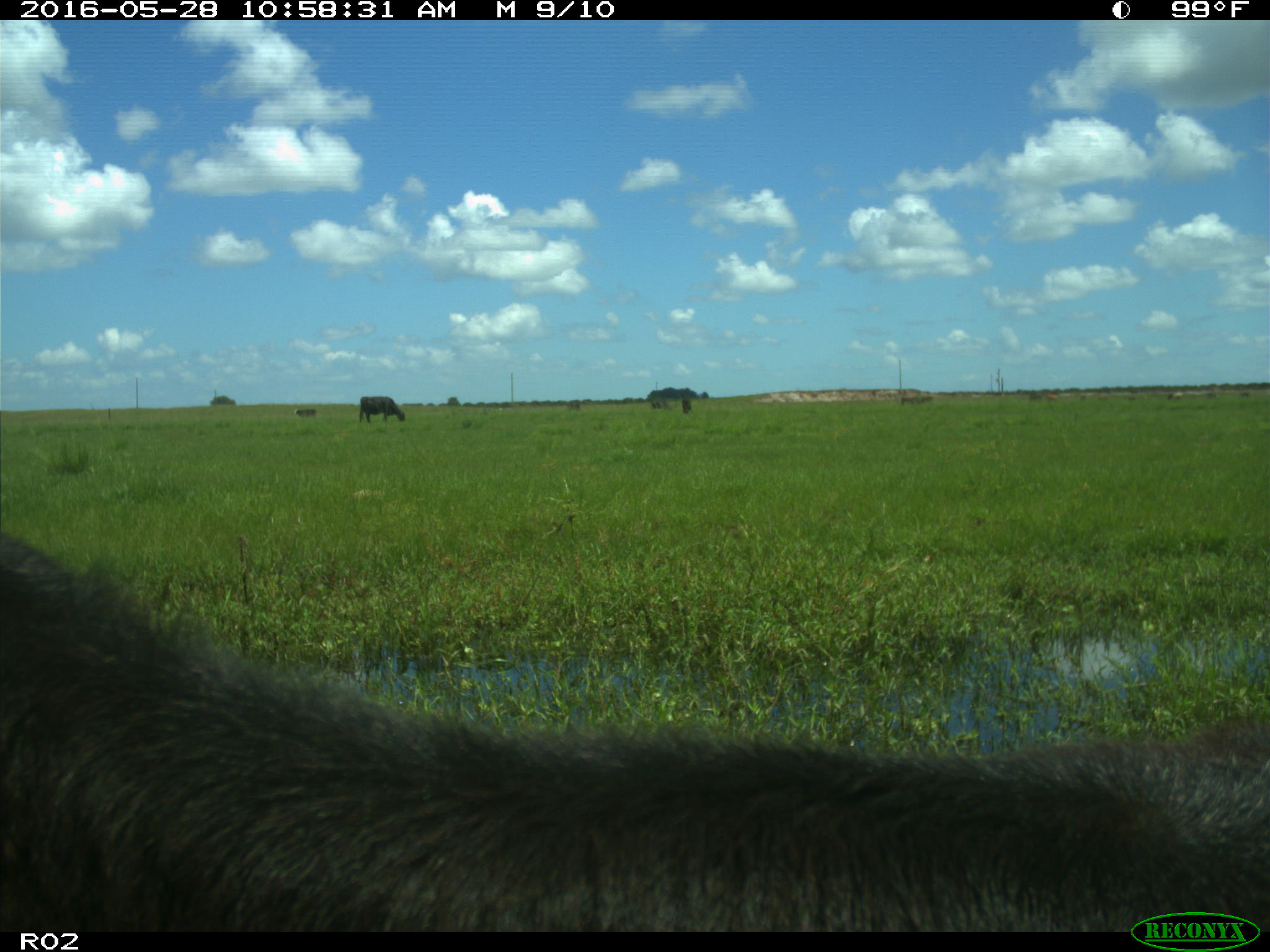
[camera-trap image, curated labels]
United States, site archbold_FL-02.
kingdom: Animalia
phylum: Chordata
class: Mammalia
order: Artiodactyla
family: Bovidae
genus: Bos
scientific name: Bos taurus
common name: domestic cow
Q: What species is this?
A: Bos taurus (domestic cow).